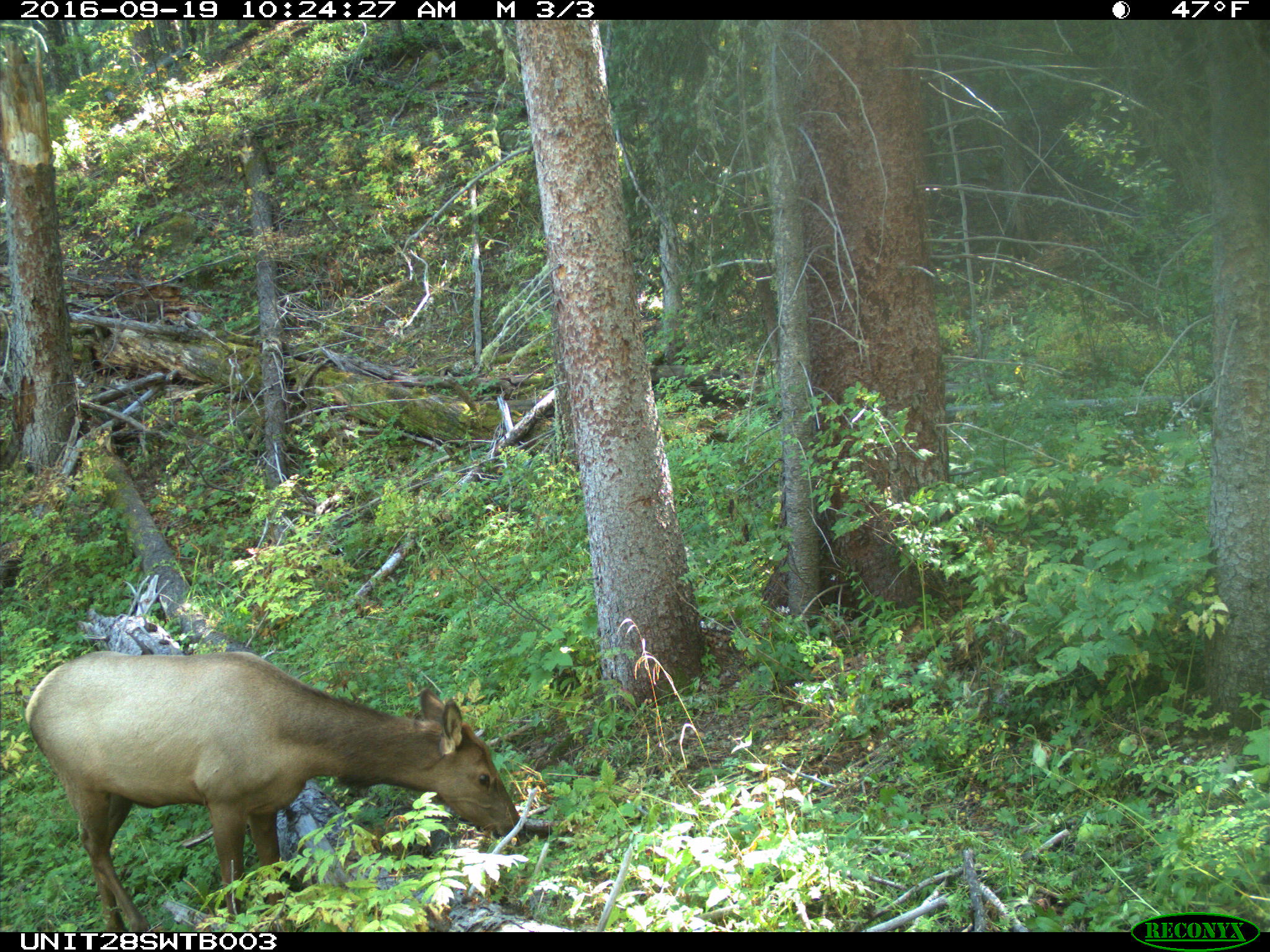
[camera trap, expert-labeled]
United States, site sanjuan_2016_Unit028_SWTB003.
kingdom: Animalia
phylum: Chordata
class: Mammalia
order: Artiodactyla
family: Cervidae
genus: Cervus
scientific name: Cervus elaphus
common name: red deer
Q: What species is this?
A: Cervus elaphus (red deer).